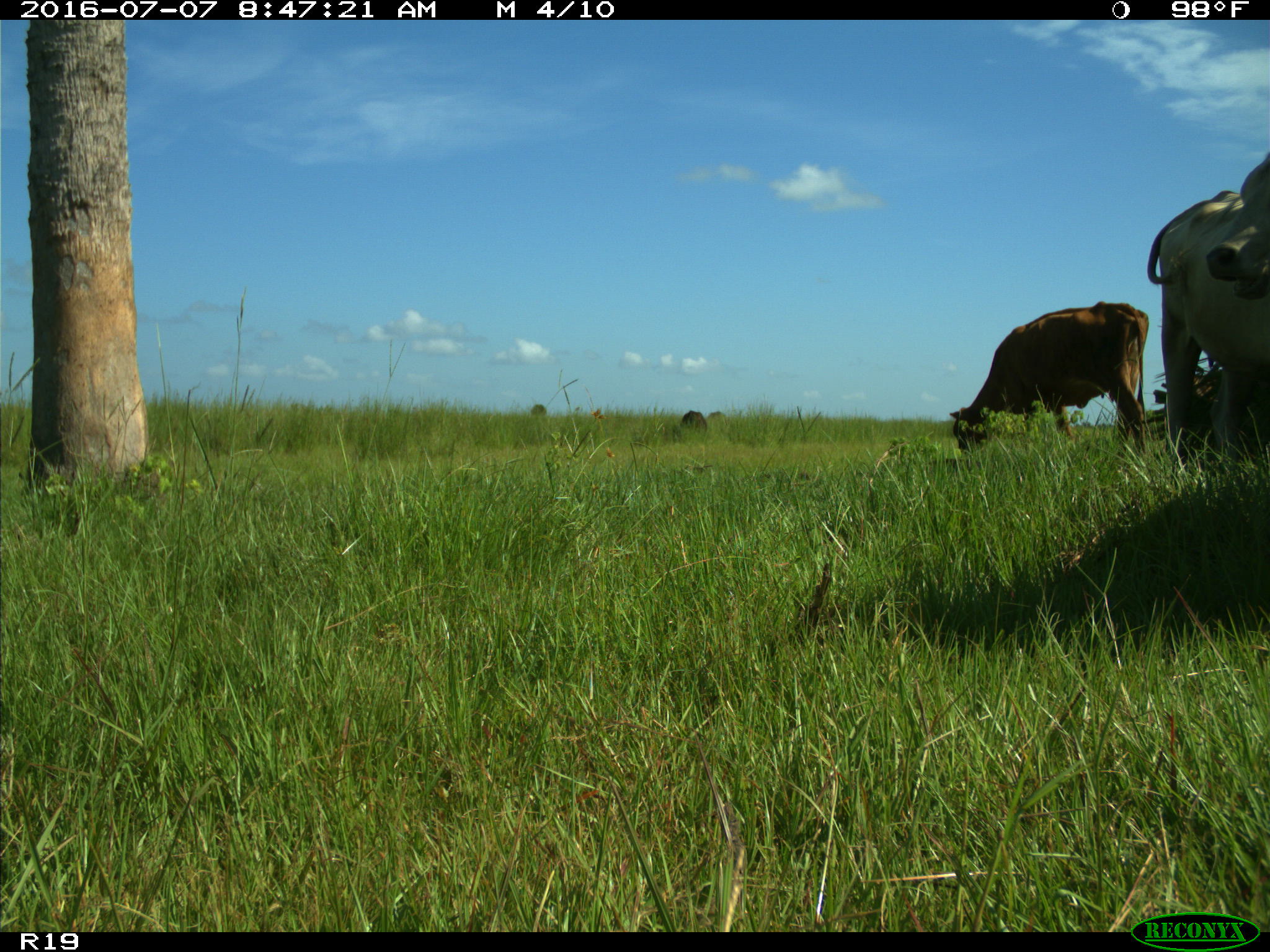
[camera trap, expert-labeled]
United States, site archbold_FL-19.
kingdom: Animalia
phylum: Chordata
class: Mammalia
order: Artiodactyla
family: Bovidae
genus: Bos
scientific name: Bos taurus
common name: domestic cow